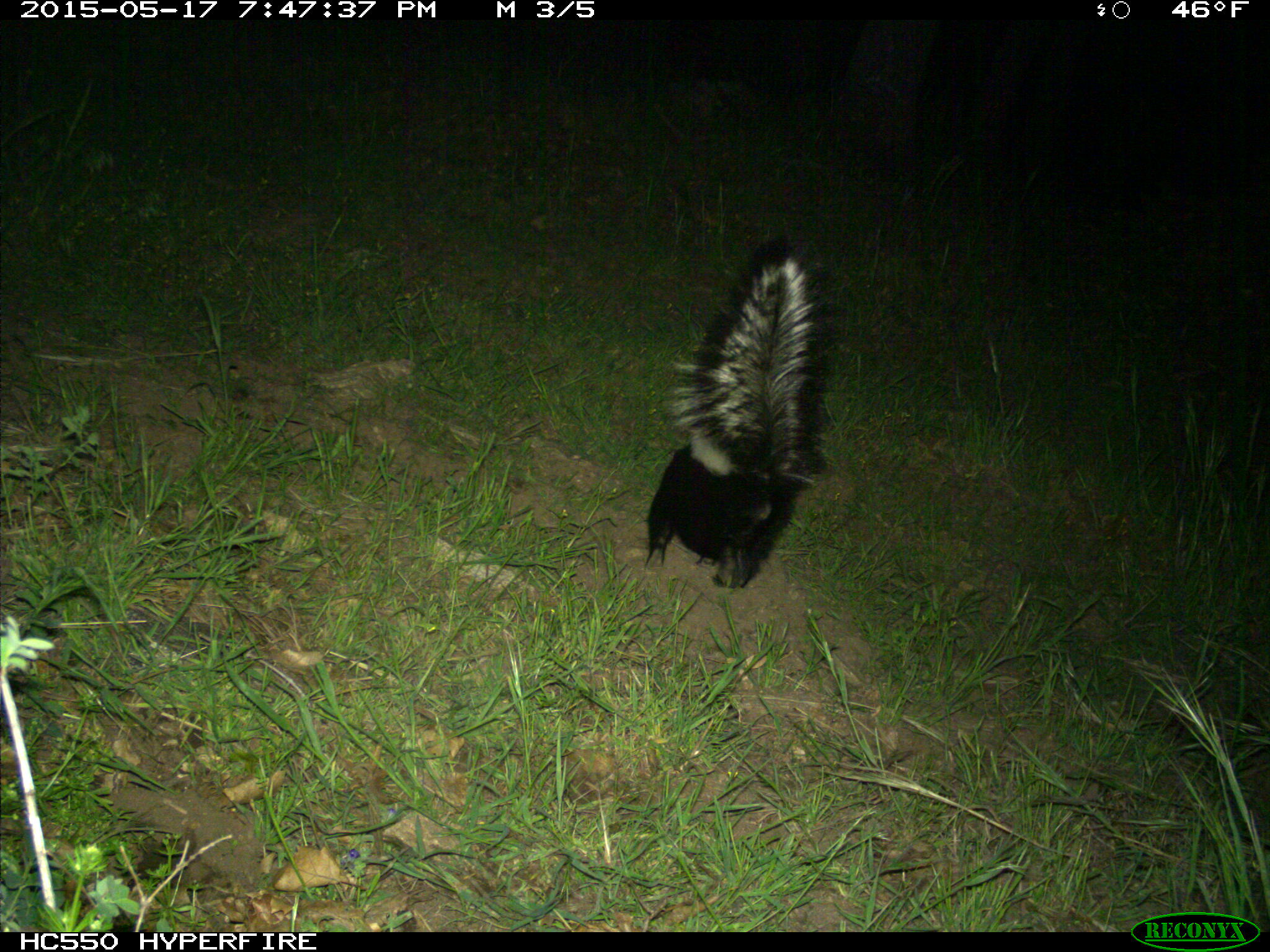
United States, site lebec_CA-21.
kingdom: Animalia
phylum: Chordata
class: Mammalia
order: Carnivora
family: Mephitidae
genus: Mephitis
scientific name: Mephitis mephitis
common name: striped skunk